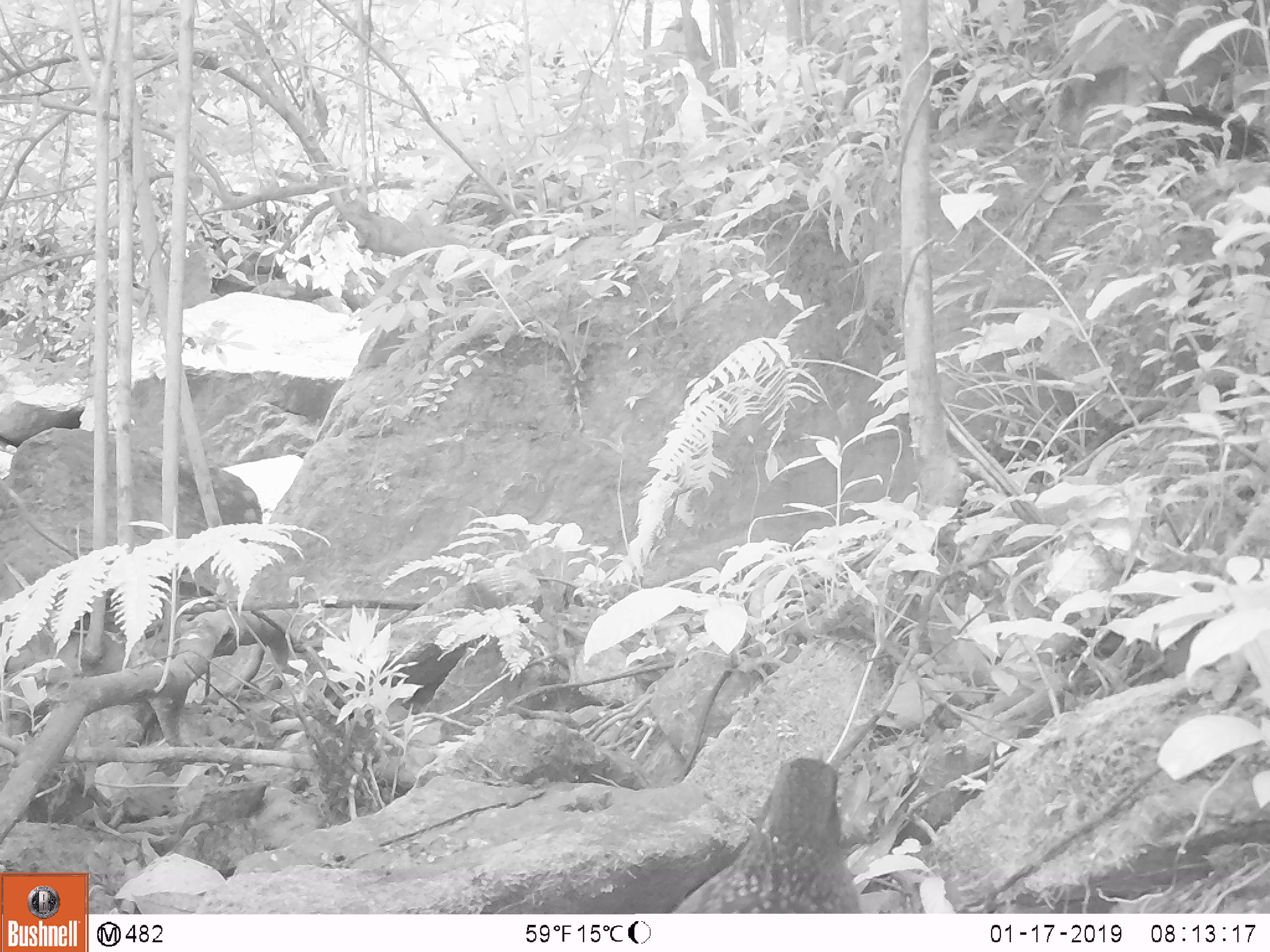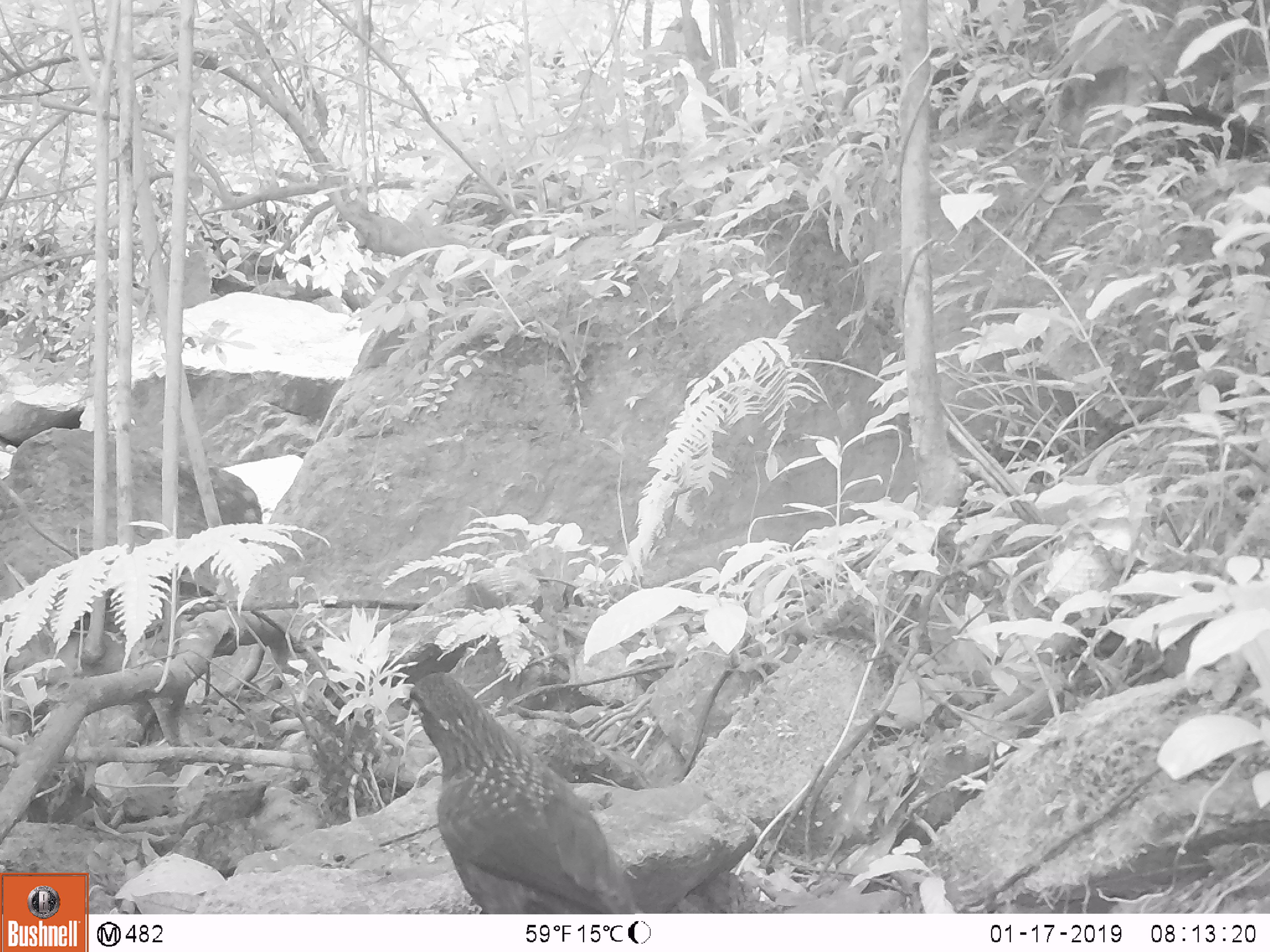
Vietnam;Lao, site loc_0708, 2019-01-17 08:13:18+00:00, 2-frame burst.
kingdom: Animalia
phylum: Chordata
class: Aves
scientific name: Aves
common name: bird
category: unidentified bird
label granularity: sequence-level